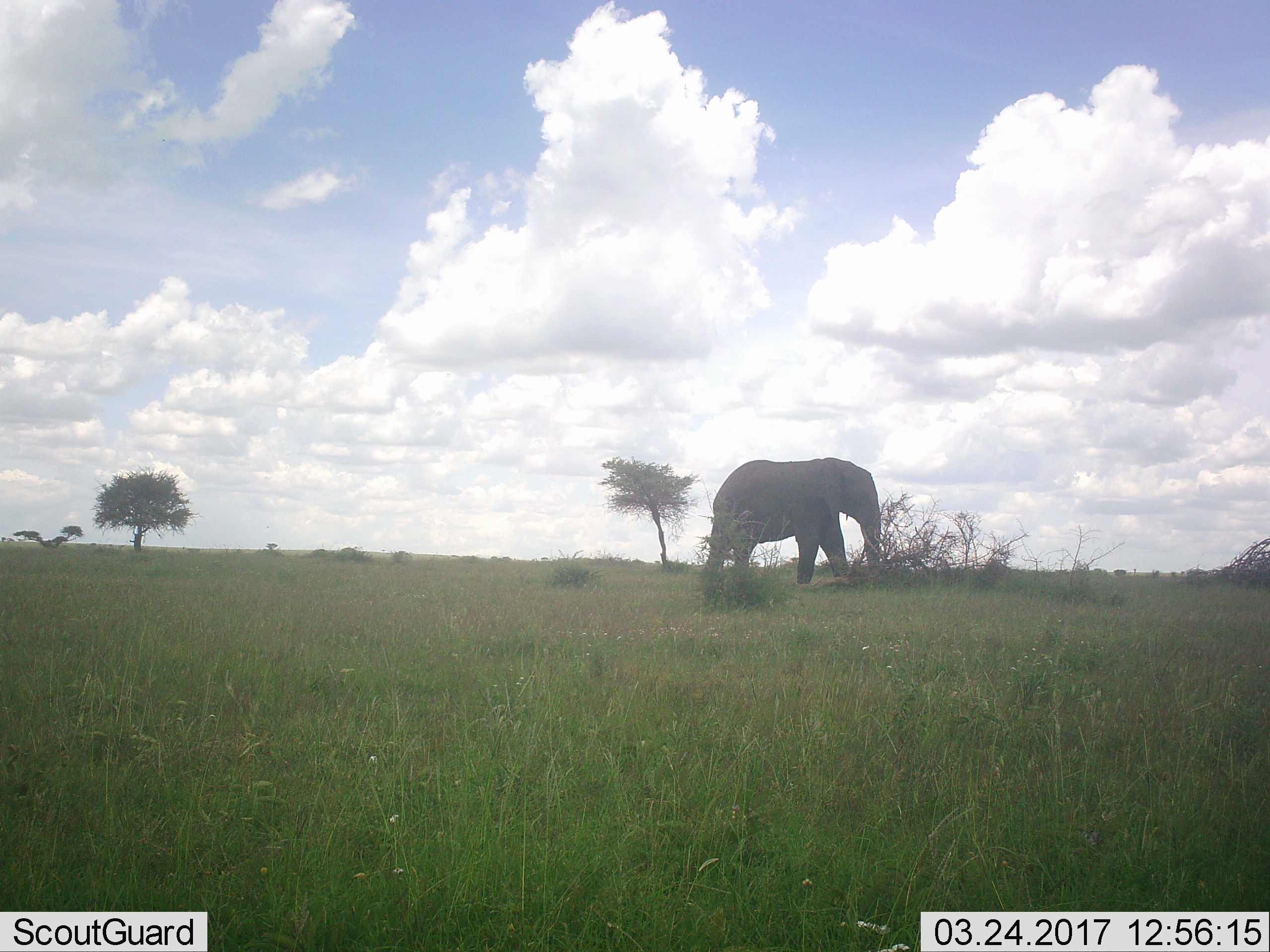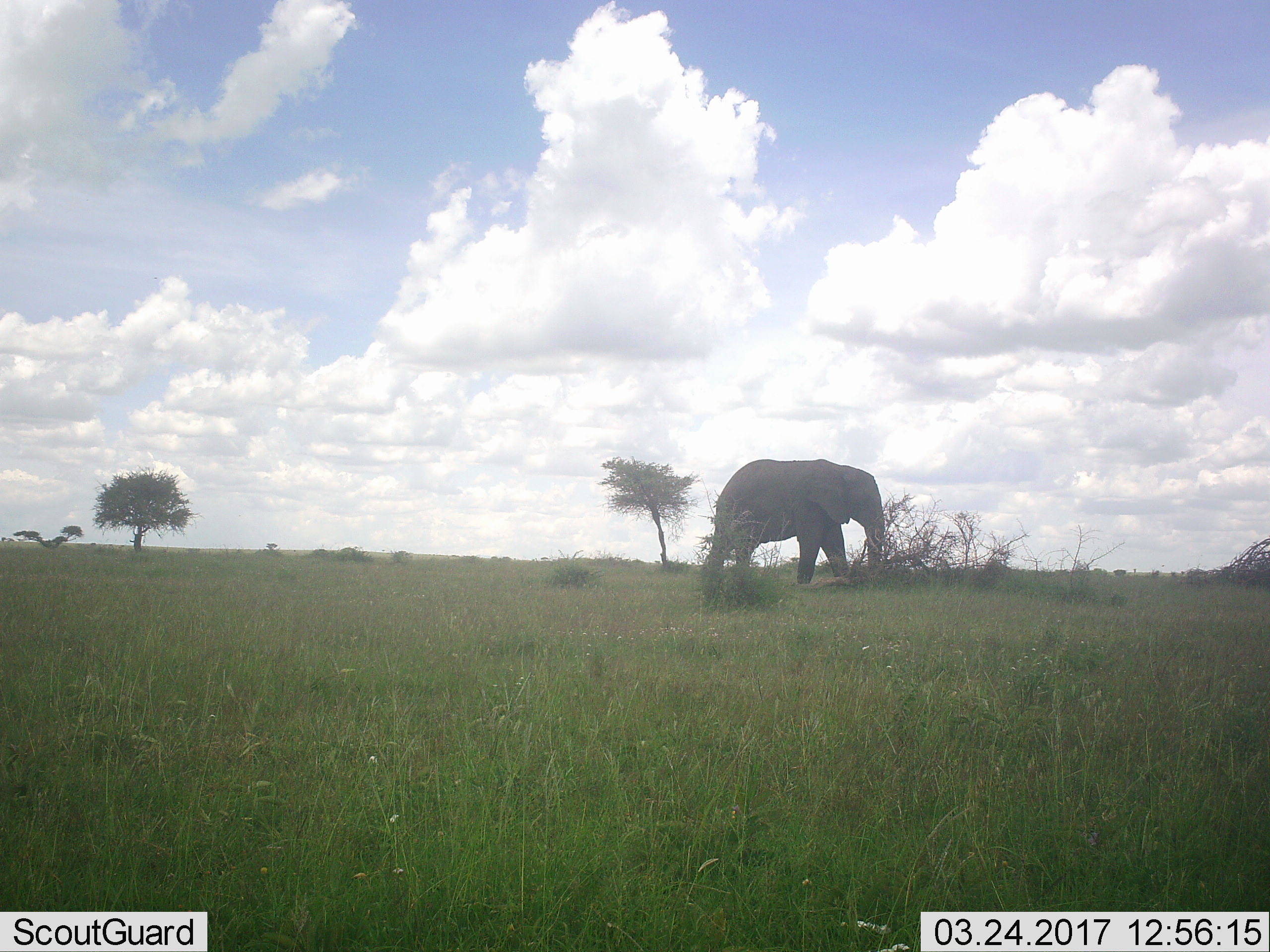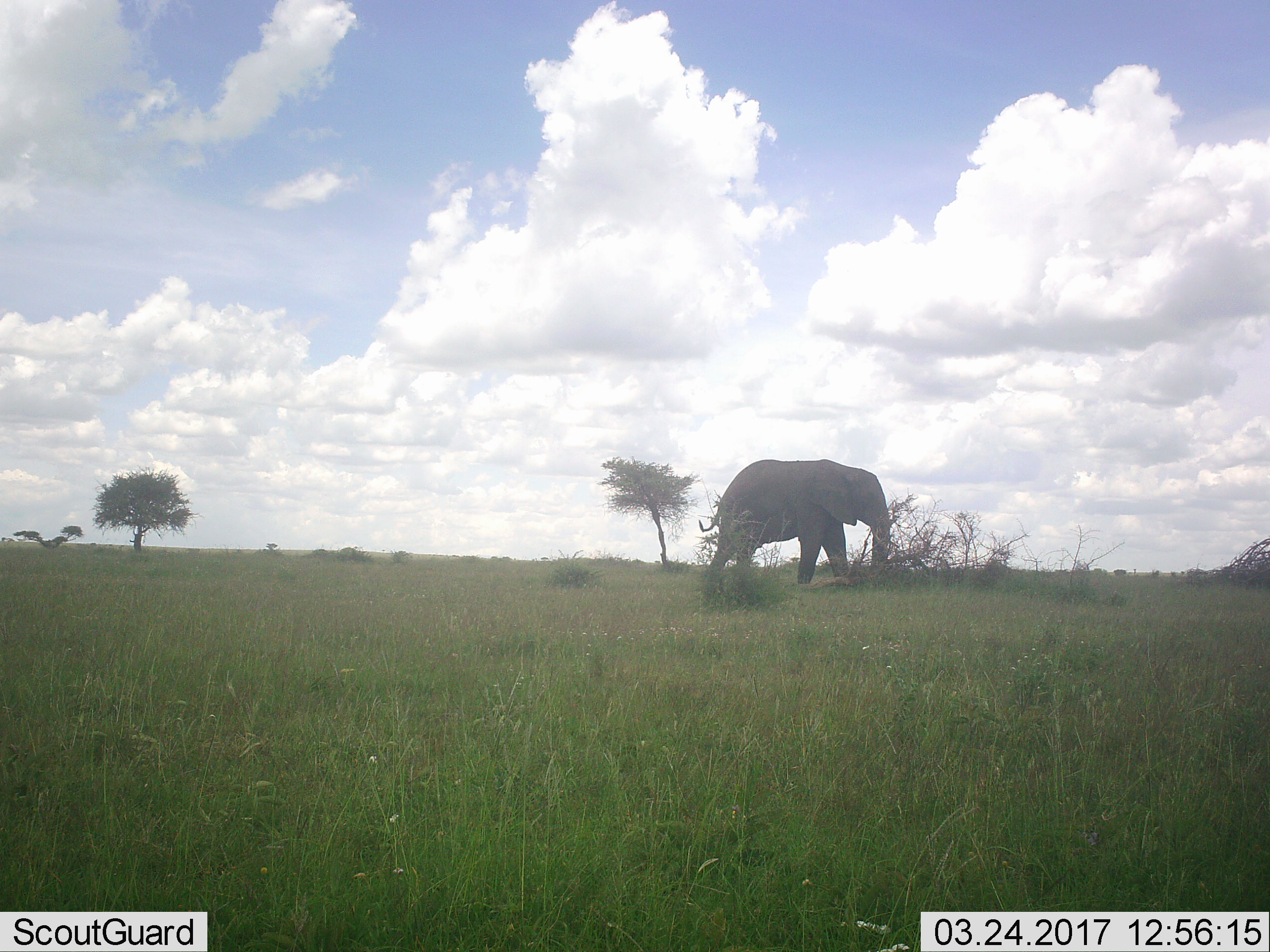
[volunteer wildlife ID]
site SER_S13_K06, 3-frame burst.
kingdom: Animalia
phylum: Chordata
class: Mammalia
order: Proboscidea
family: Elephantidae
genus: Loxodonta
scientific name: Loxodonta africana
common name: african bush elephant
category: elephant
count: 1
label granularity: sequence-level